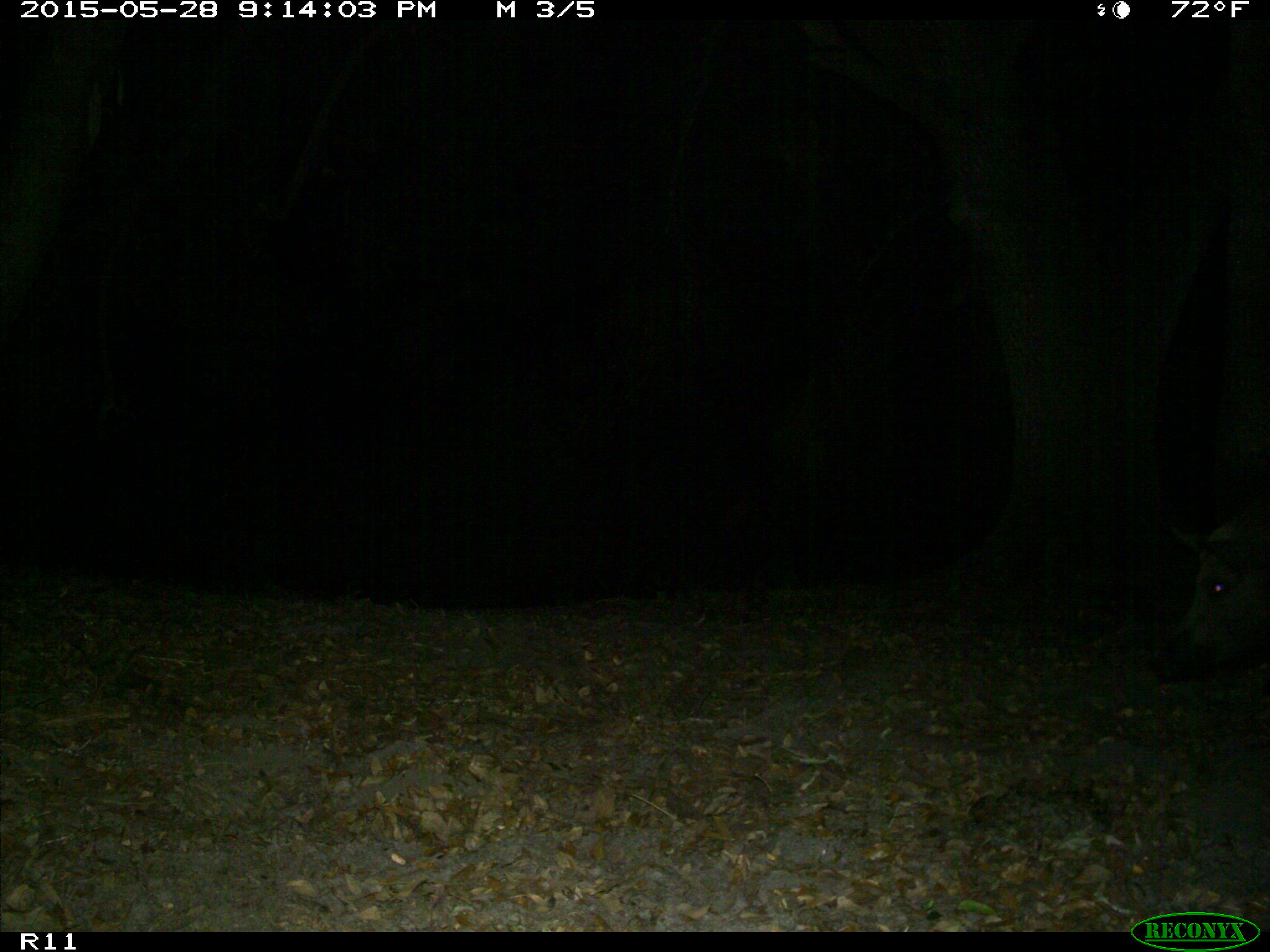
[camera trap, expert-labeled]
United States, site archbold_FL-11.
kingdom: Animalia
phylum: Chordata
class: Mammalia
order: Artiodactyla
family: Suidae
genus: Sus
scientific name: Sus scrofa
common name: wild boar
Sus scrofa (wild boar).